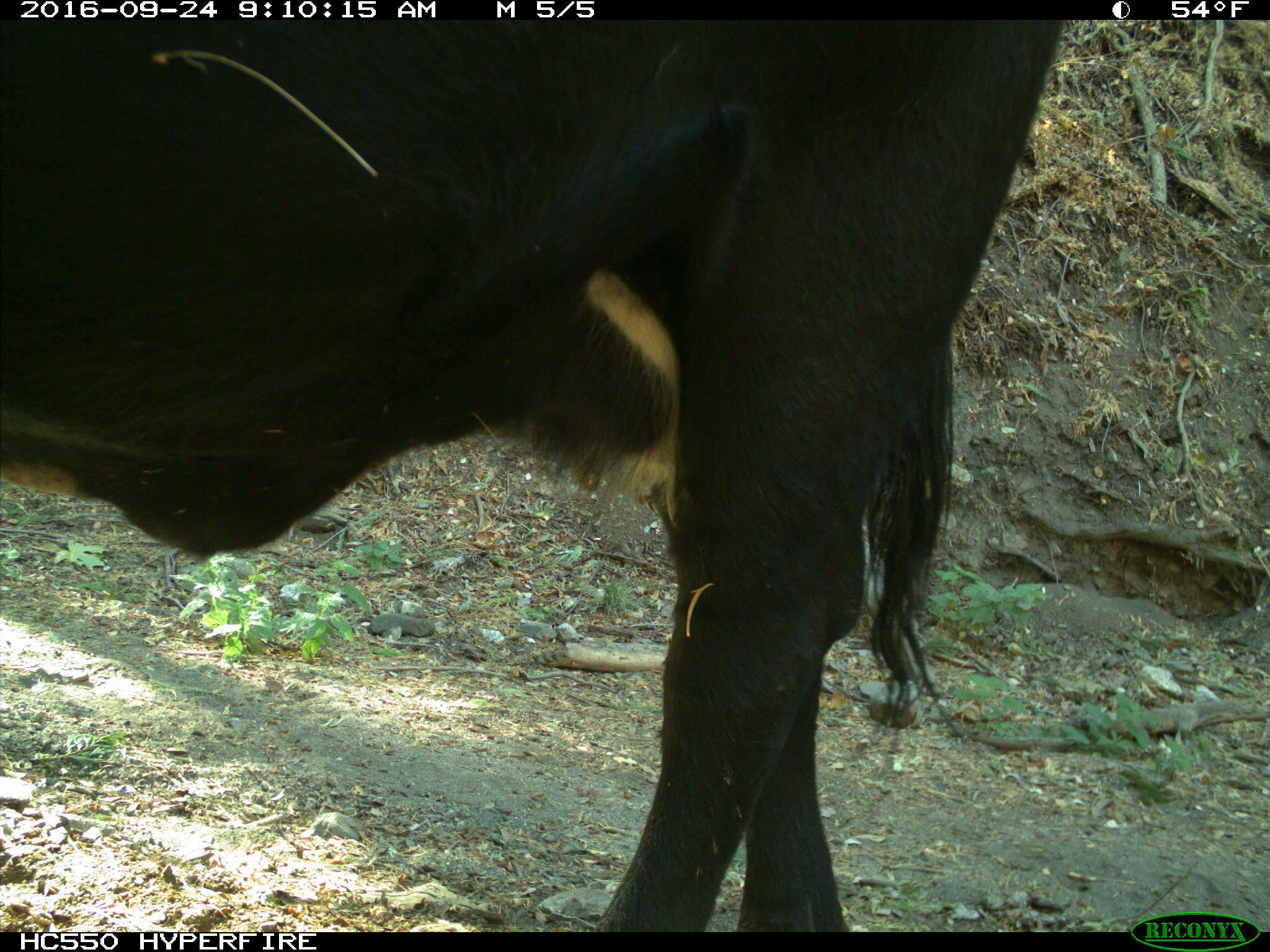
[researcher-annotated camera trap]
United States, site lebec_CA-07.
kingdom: Animalia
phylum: Chordata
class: Mammalia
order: Artiodactyla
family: Bovidae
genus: Bos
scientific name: Bos taurus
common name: domestic cow